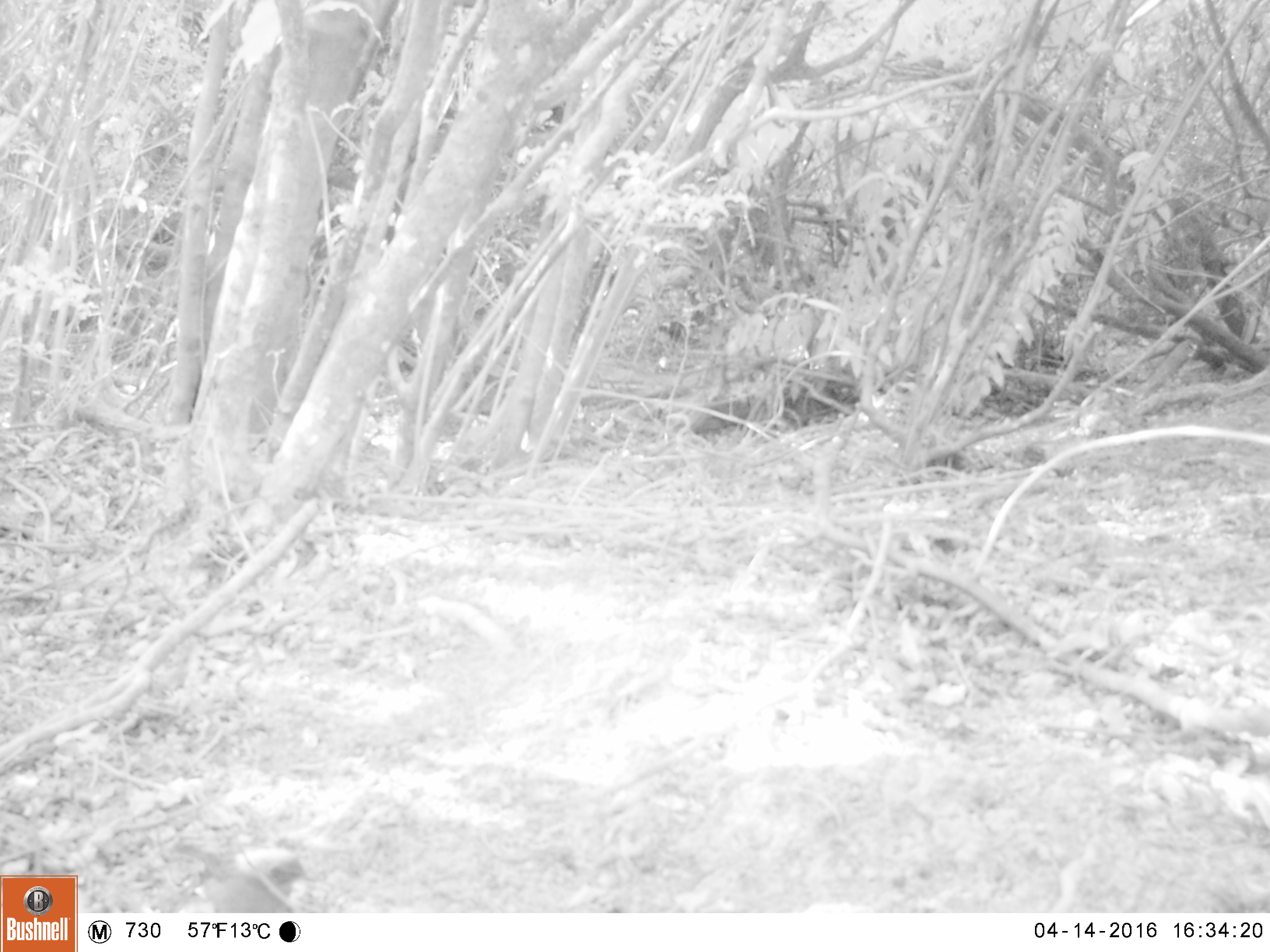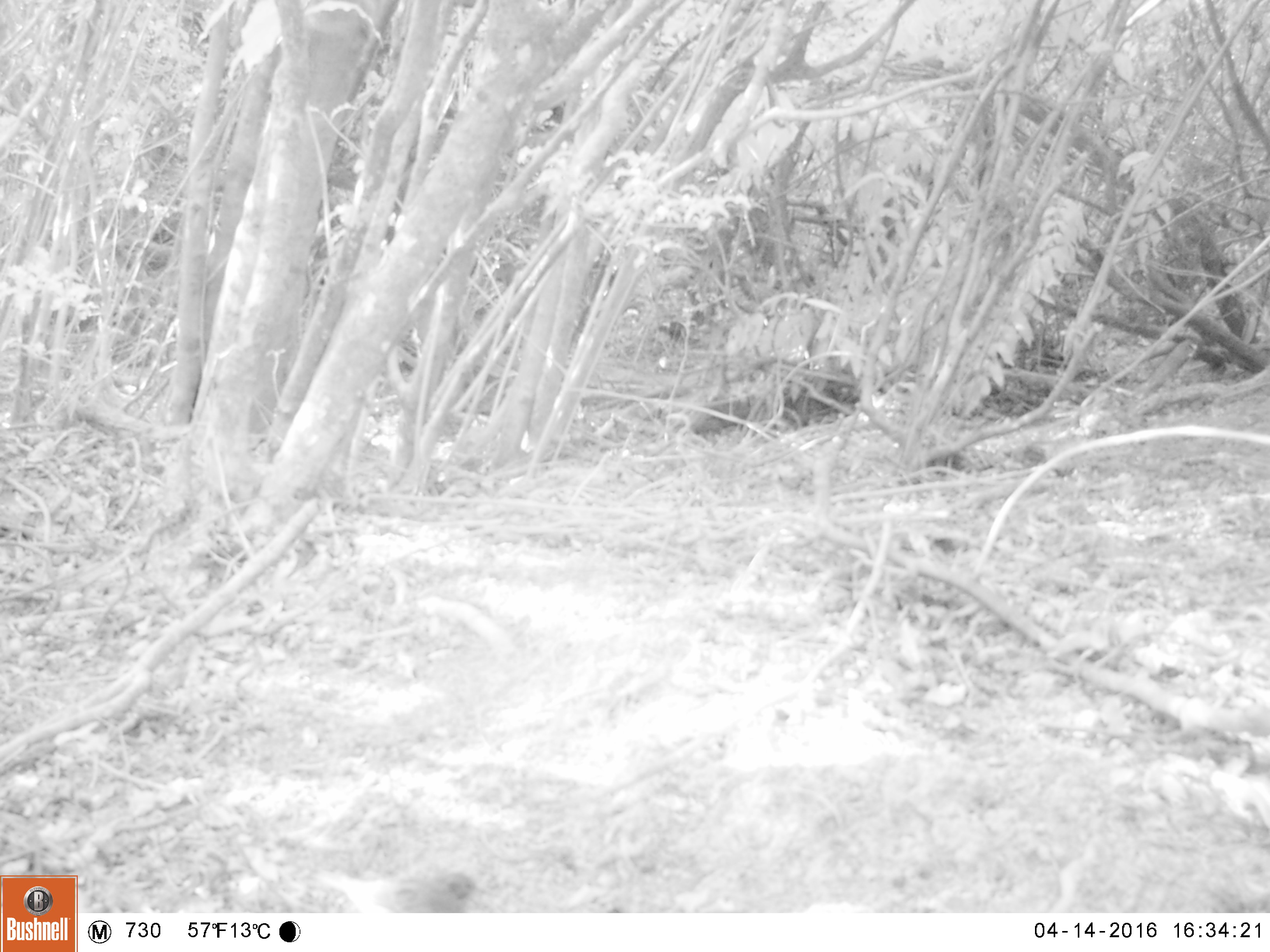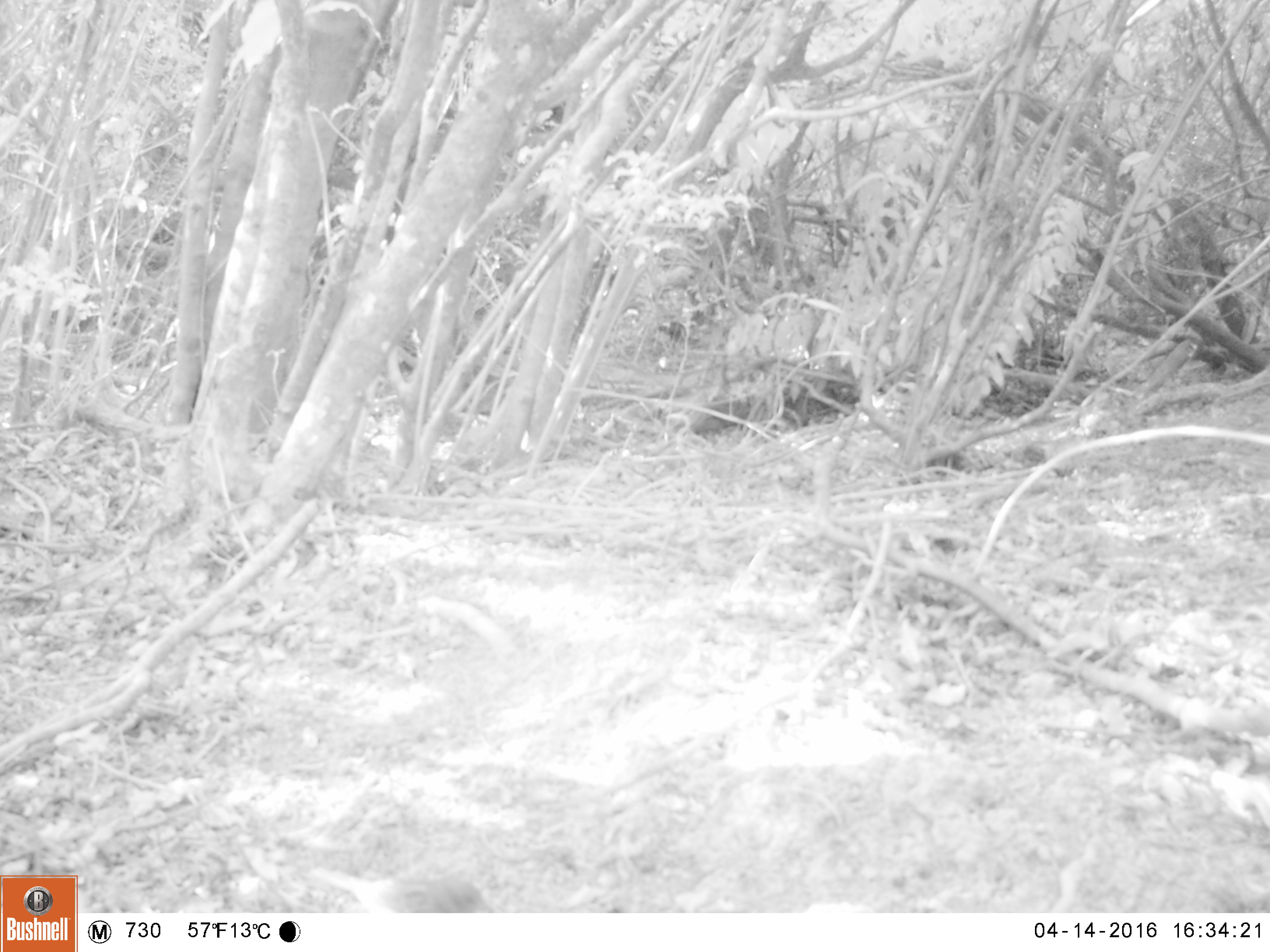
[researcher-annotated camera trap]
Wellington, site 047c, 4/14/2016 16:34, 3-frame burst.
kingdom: Animalia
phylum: Chordata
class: Aves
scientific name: Aves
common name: bird